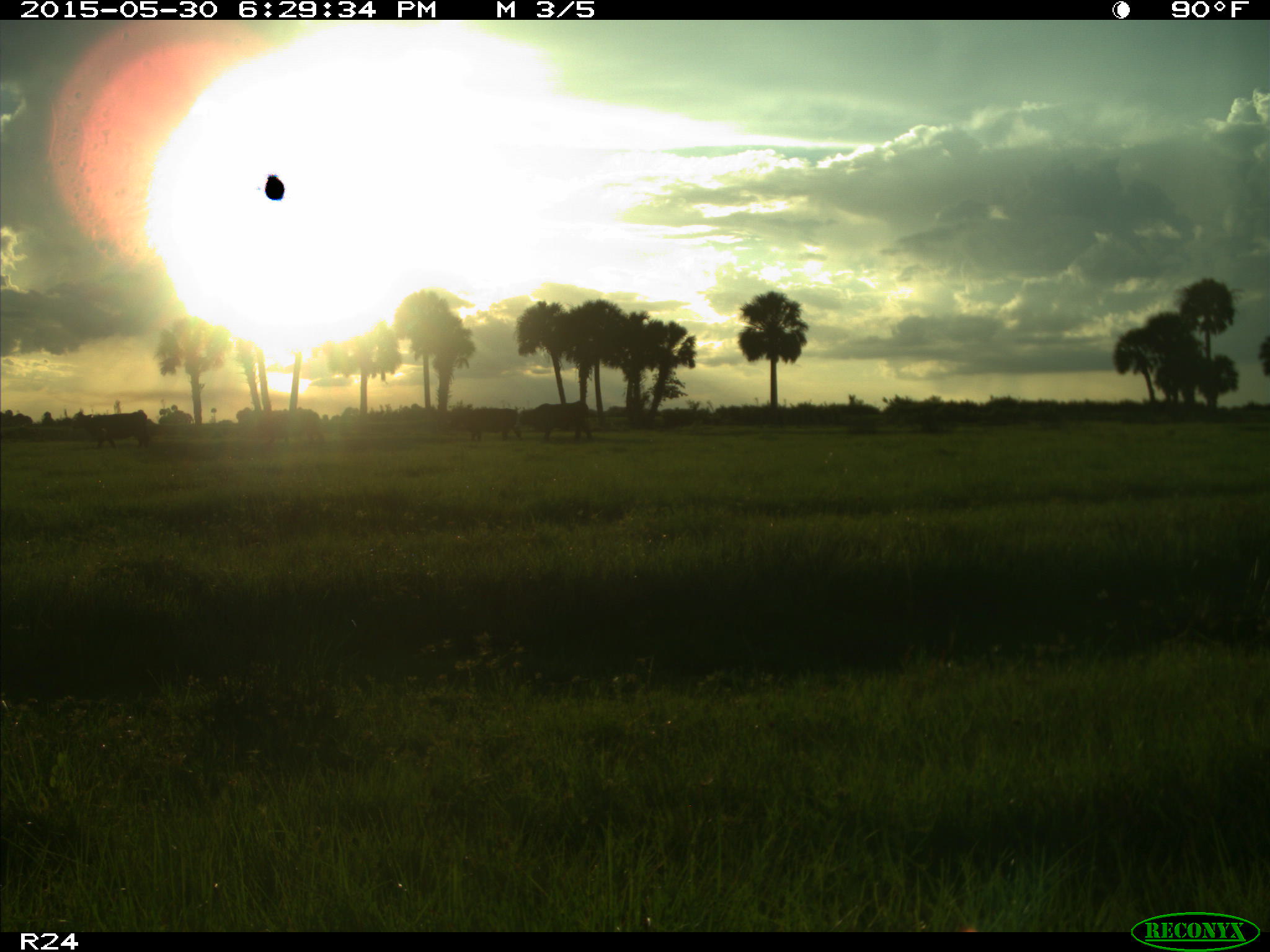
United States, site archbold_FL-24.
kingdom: Animalia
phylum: Chordata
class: Mammalia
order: Artiodactyla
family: Bovidae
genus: Bos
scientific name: Bos taurus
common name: domestic cow